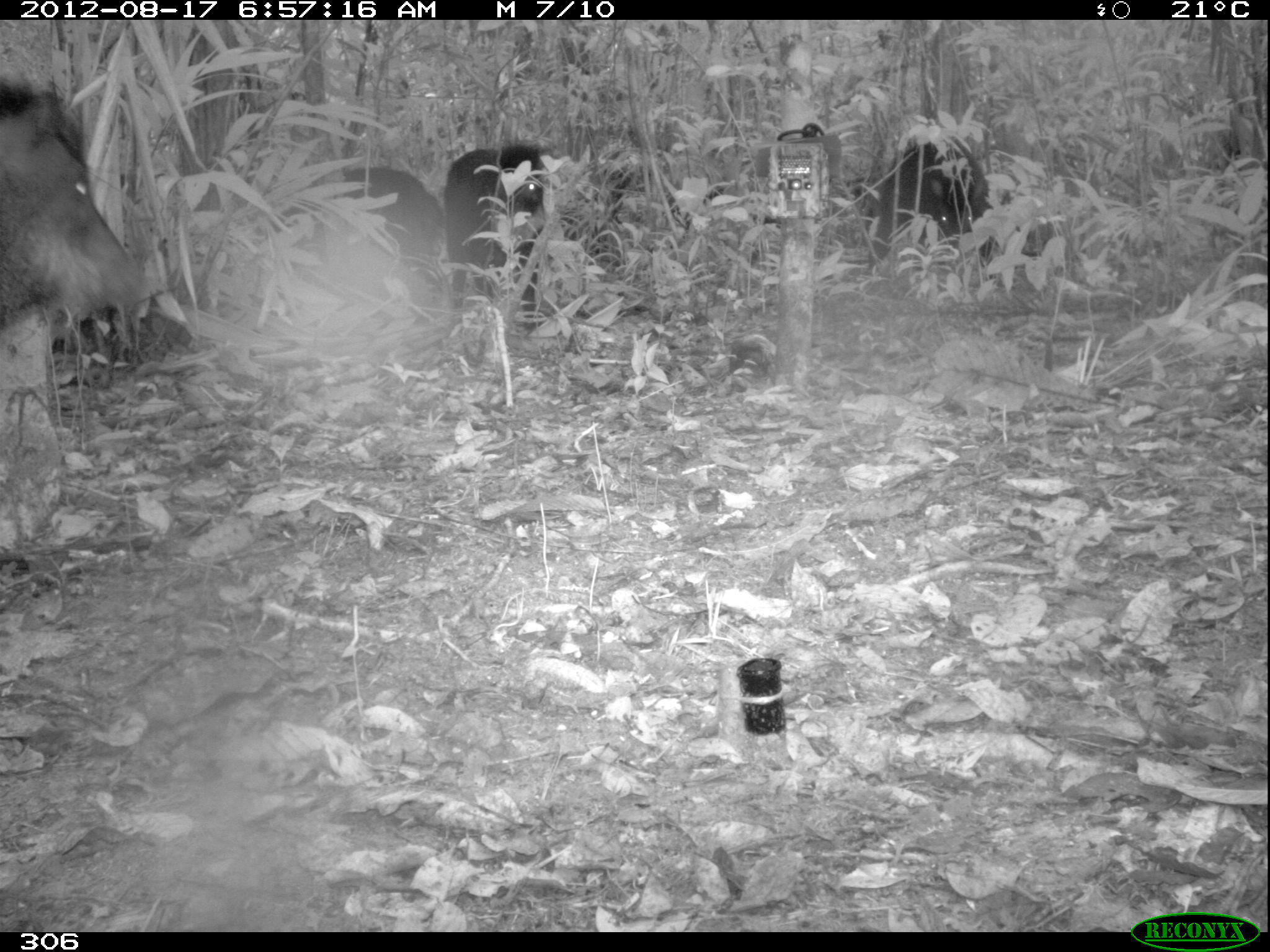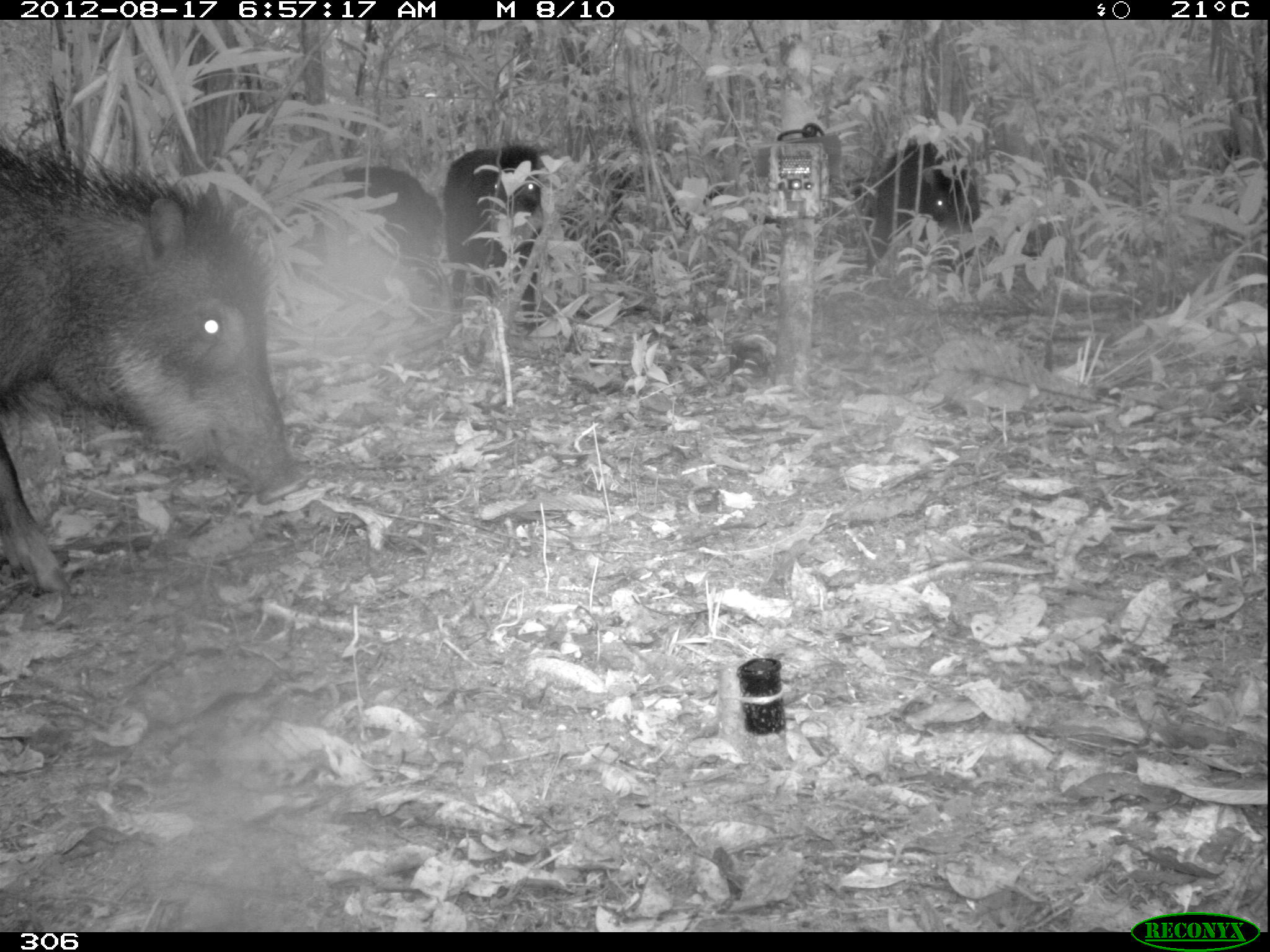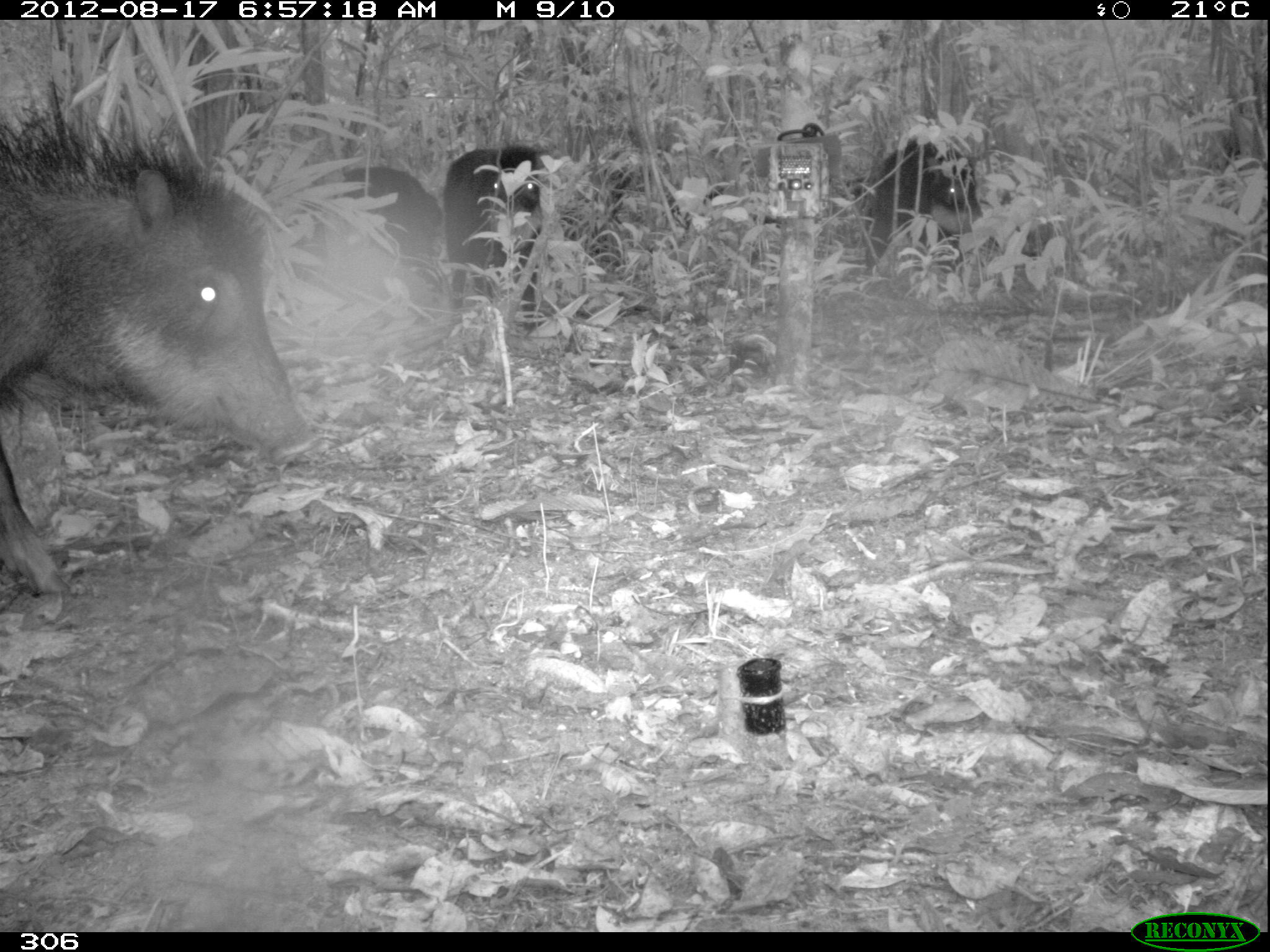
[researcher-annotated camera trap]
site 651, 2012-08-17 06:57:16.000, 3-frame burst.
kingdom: Animalia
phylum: Chordata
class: Mammalia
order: Artiodactyla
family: Tayassuidae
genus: Tayassu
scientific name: Tayassu pecari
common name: white-lipped peccary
Tayassu pecari (white-lipped peccary).